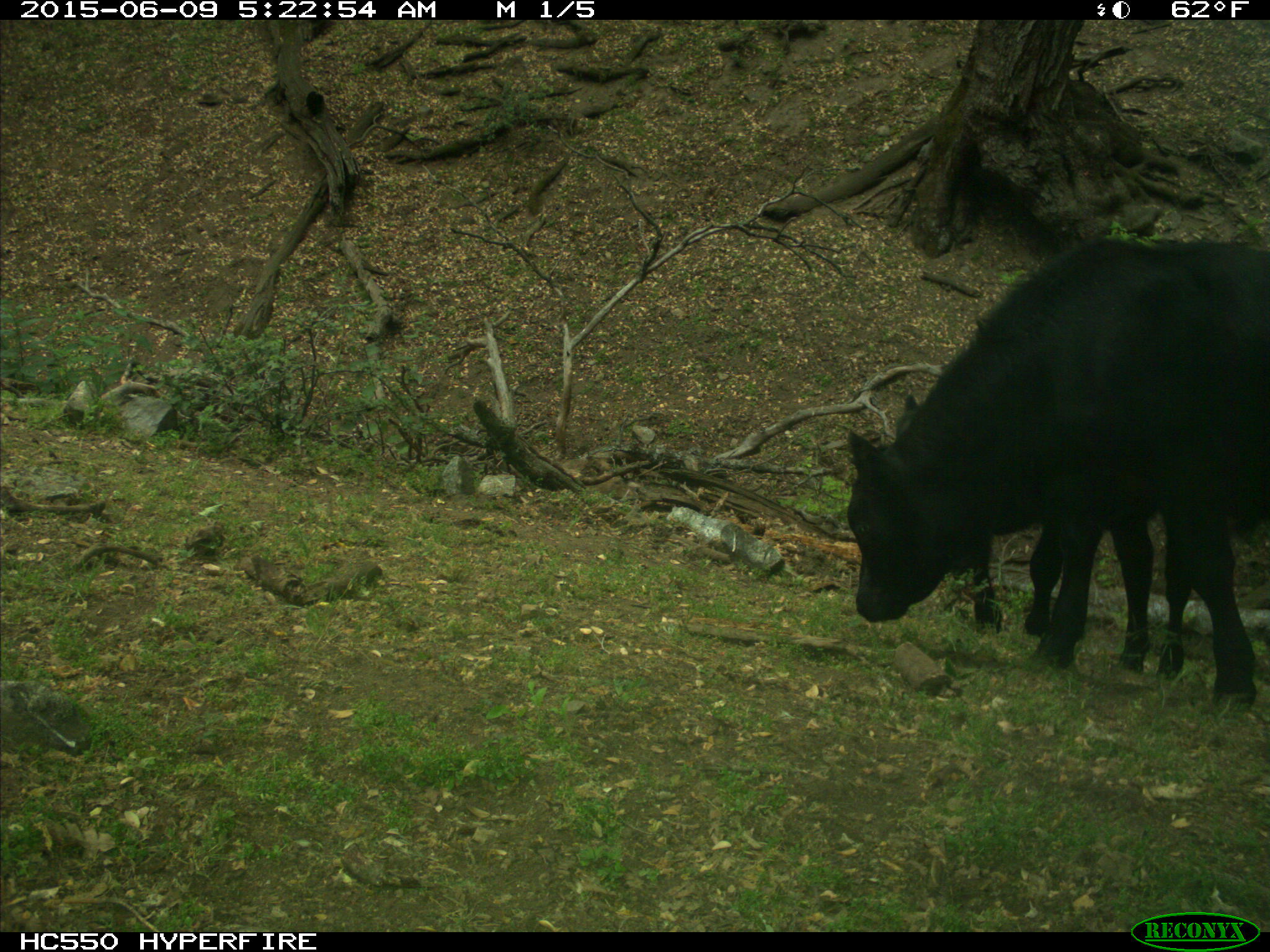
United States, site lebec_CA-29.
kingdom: Animalia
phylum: Chordata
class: Mammalia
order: Artiodactyla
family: Bovidae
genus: Bos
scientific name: Bos taurus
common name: domestic cow